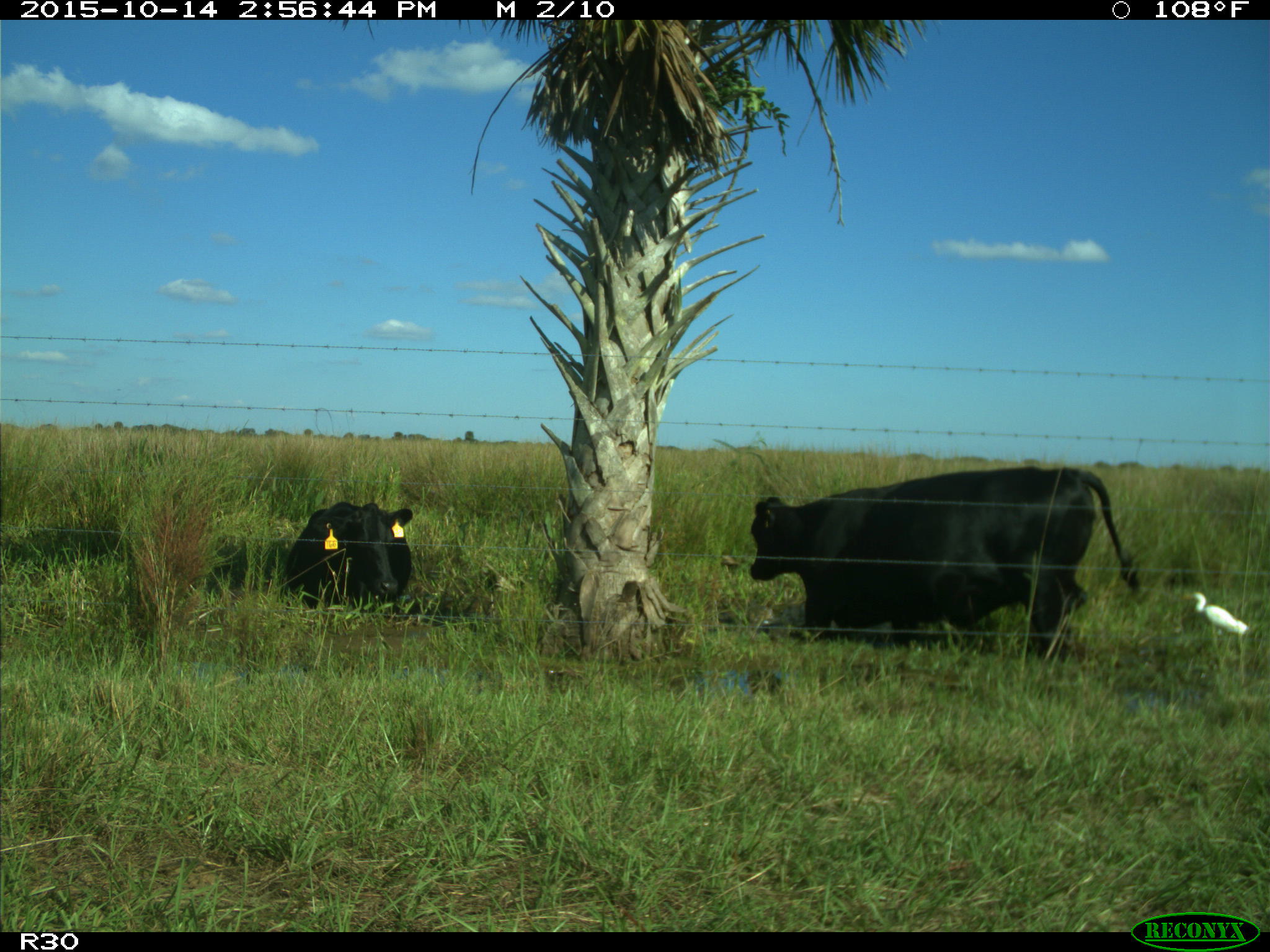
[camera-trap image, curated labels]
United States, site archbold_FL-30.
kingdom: Animalia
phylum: Chordata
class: Mammalia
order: Artiodactyla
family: Bovidae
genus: Bos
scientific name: Bos taurus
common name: domestic cow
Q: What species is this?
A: Bos taurus (domestic cow).